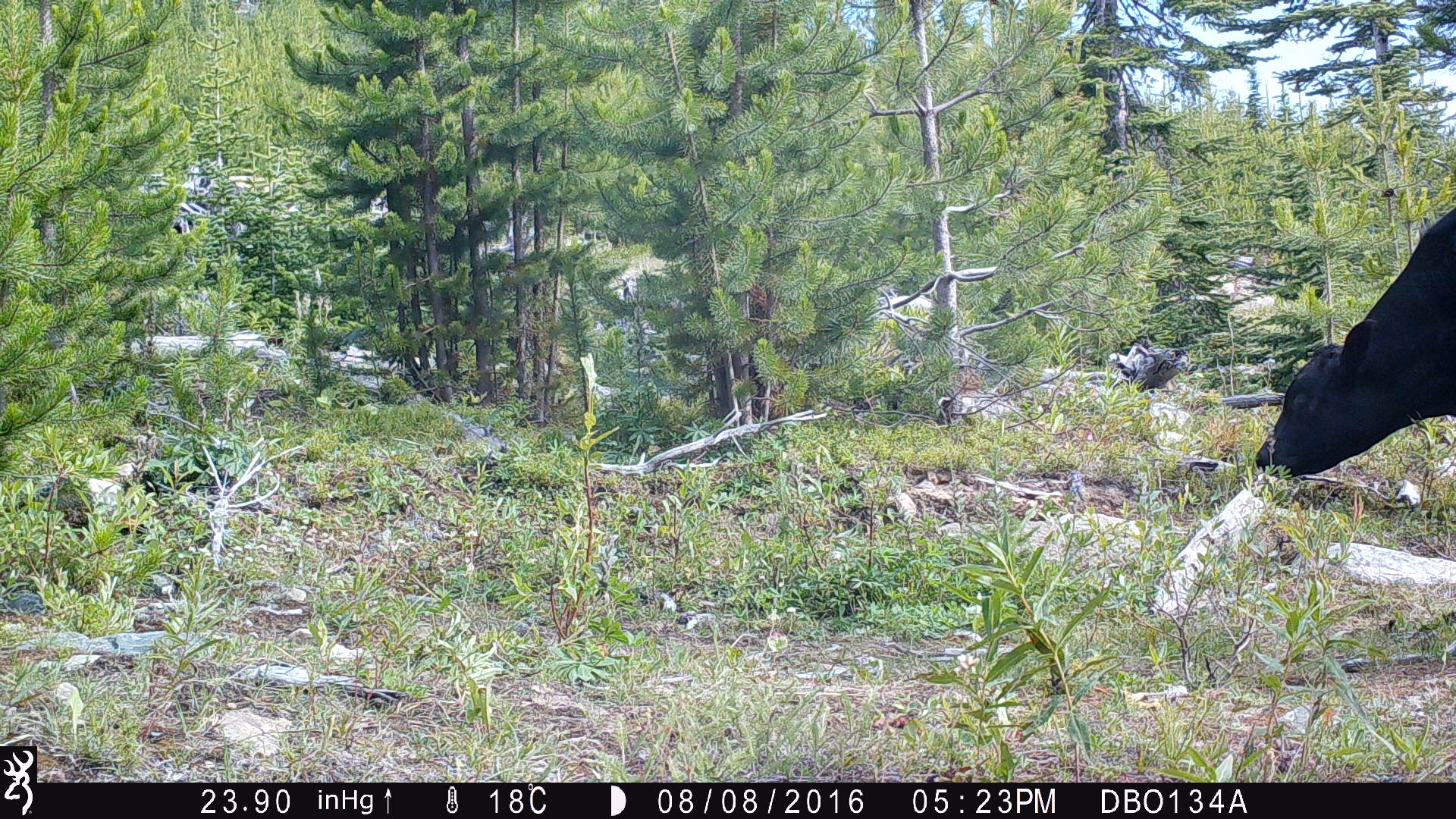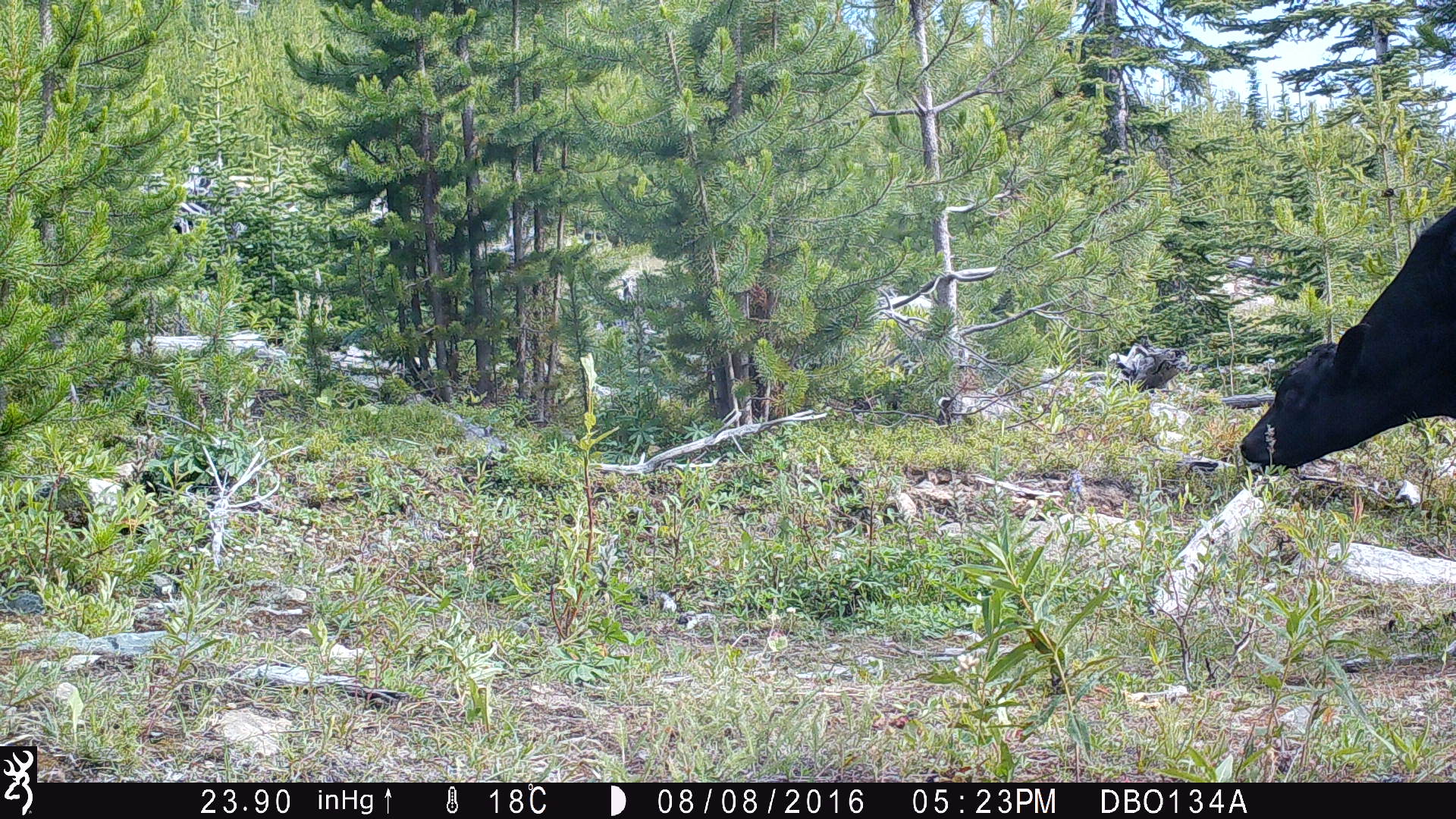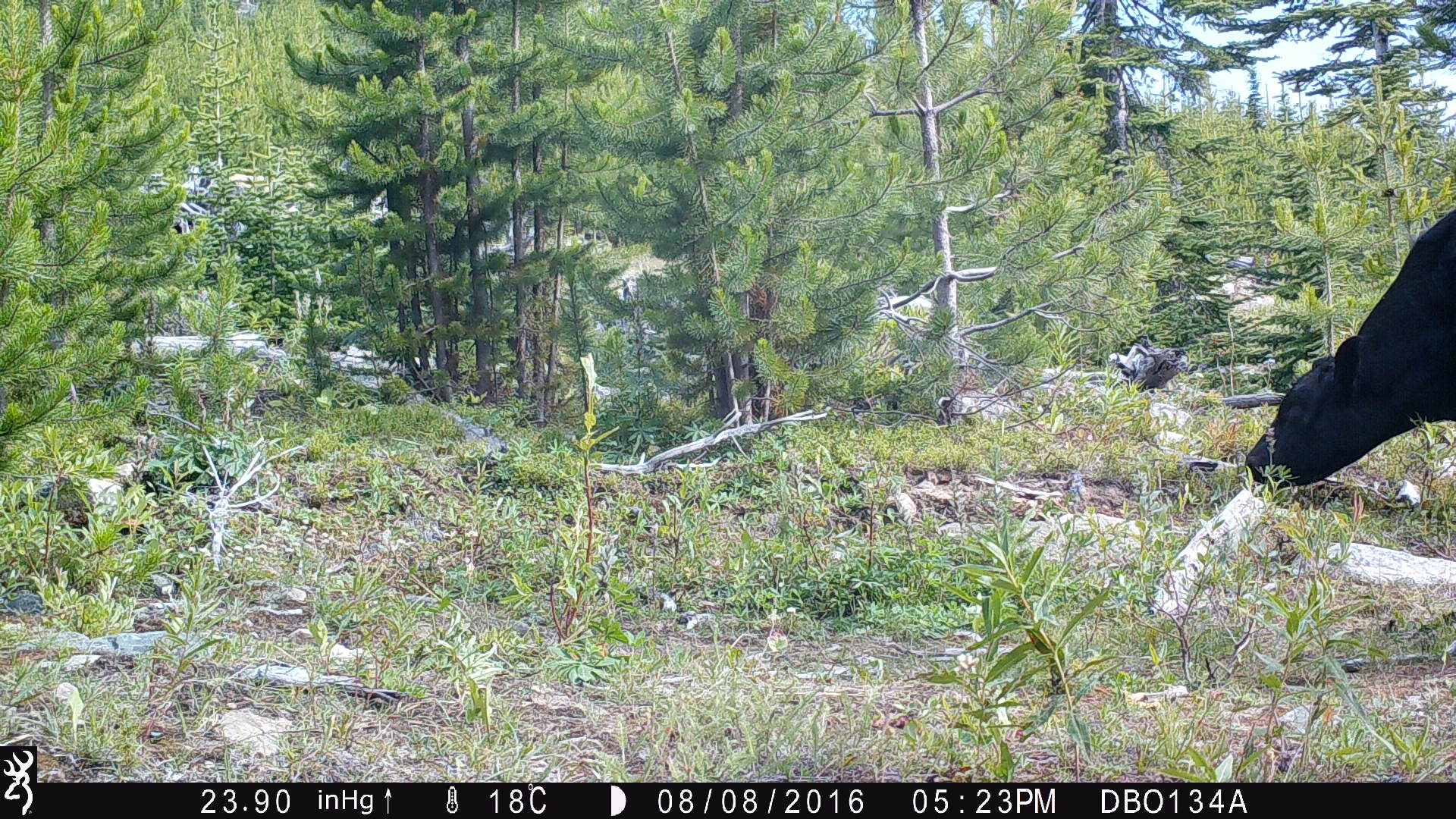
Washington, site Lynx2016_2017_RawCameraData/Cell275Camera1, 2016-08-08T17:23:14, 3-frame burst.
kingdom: Animalia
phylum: Chordata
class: Mammalia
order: Artiodactyla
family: Bovidae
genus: Bos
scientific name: Bos taurus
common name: domestic cattle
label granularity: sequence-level